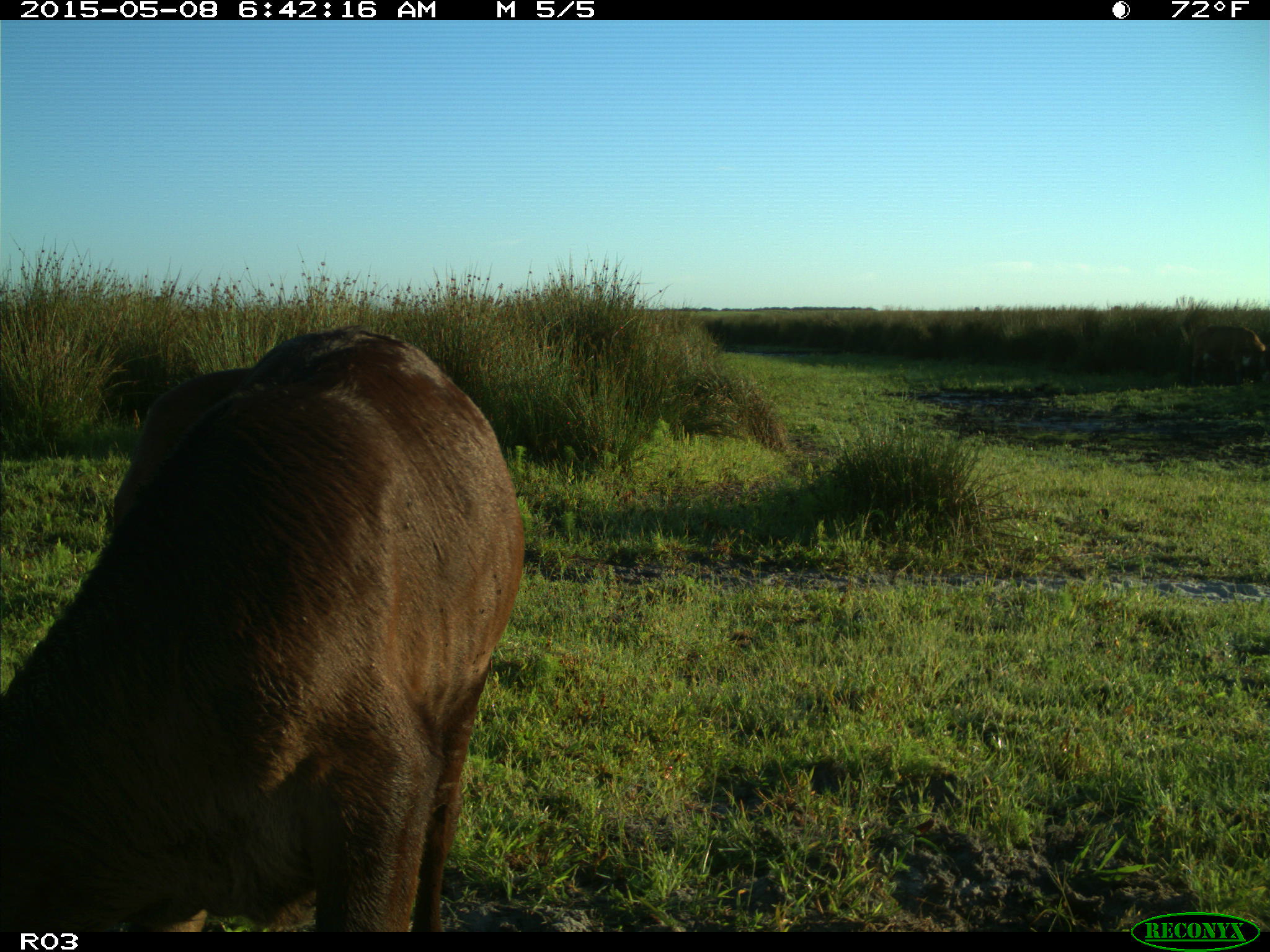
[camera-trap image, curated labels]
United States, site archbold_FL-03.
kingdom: Animalia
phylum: Chordata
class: Mammalia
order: Artiodactyla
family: Bovidae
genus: Bos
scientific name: Bos taurus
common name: domestic cow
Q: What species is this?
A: Bos taurus (domestic cow).